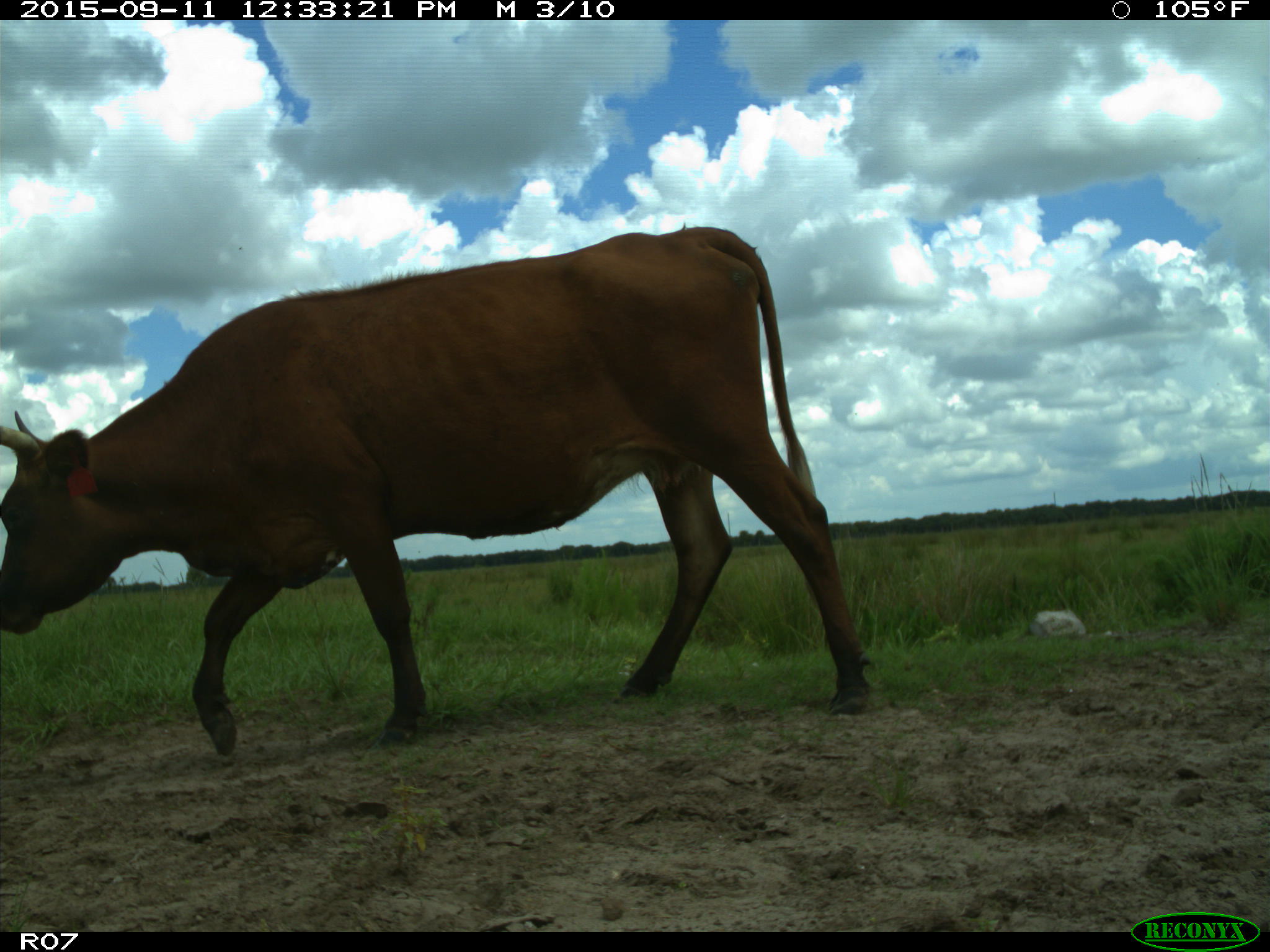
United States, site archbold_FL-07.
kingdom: Animalia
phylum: Chordata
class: Mammalia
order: Artiodactyla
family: Bovidae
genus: Bos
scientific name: Bos taurus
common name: domestic cow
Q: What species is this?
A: Bos taurus (domestic cow).